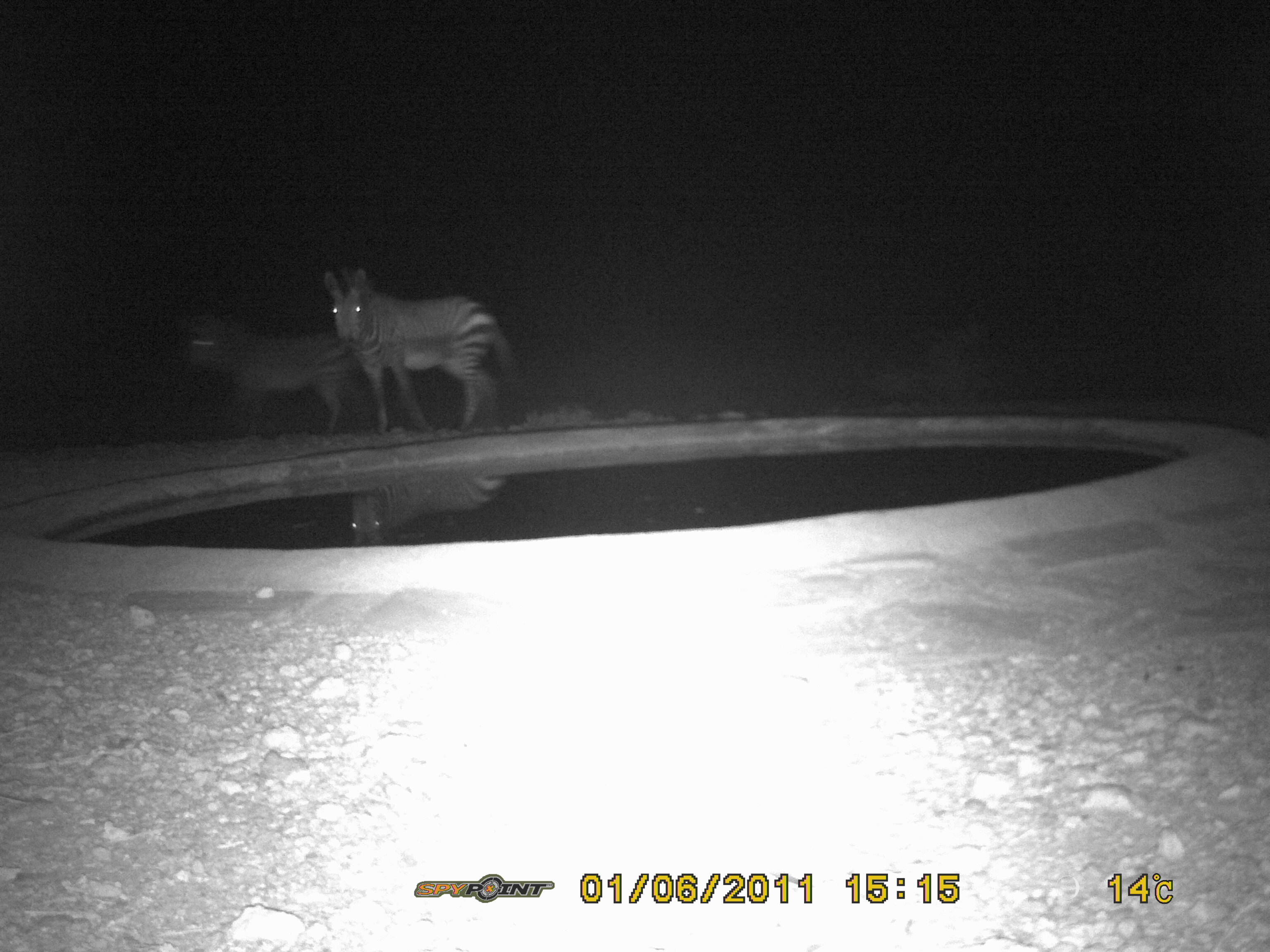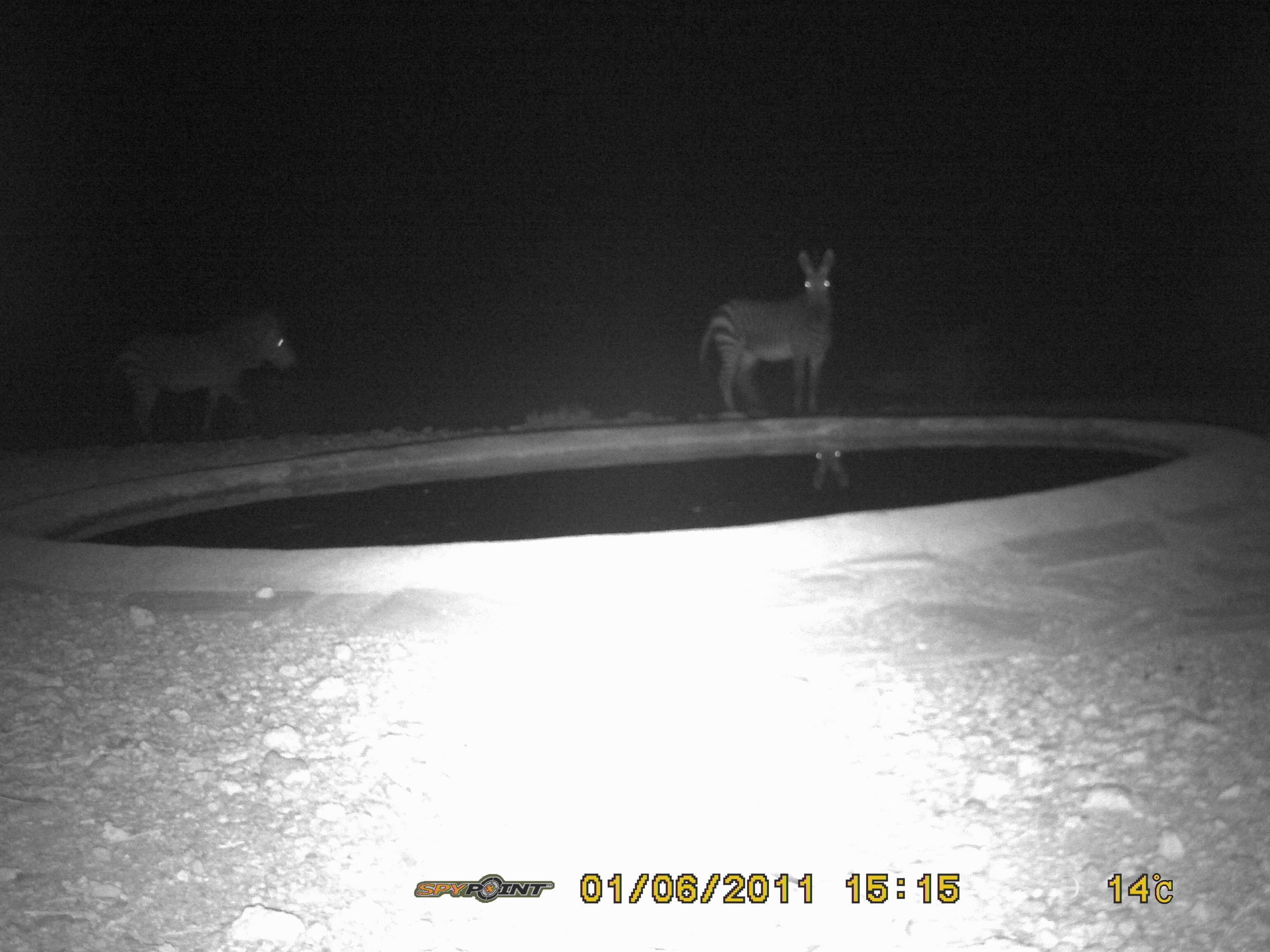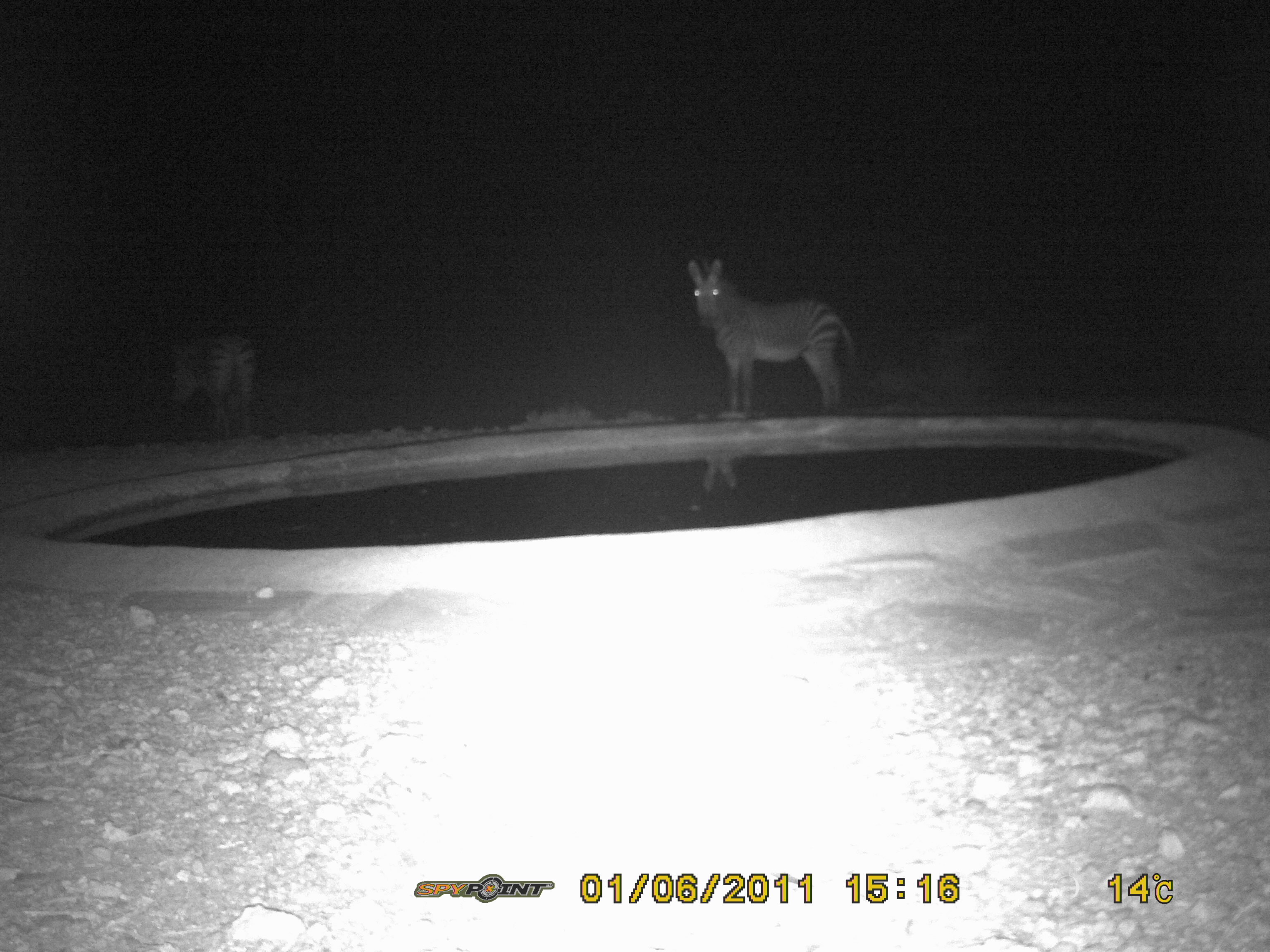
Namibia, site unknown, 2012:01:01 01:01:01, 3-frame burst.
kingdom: Animalia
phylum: Chordata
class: Mammalia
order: Perissodactyla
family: Equidae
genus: Equus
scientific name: Equus zebra hartmannae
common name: hartmann's mountain zebra